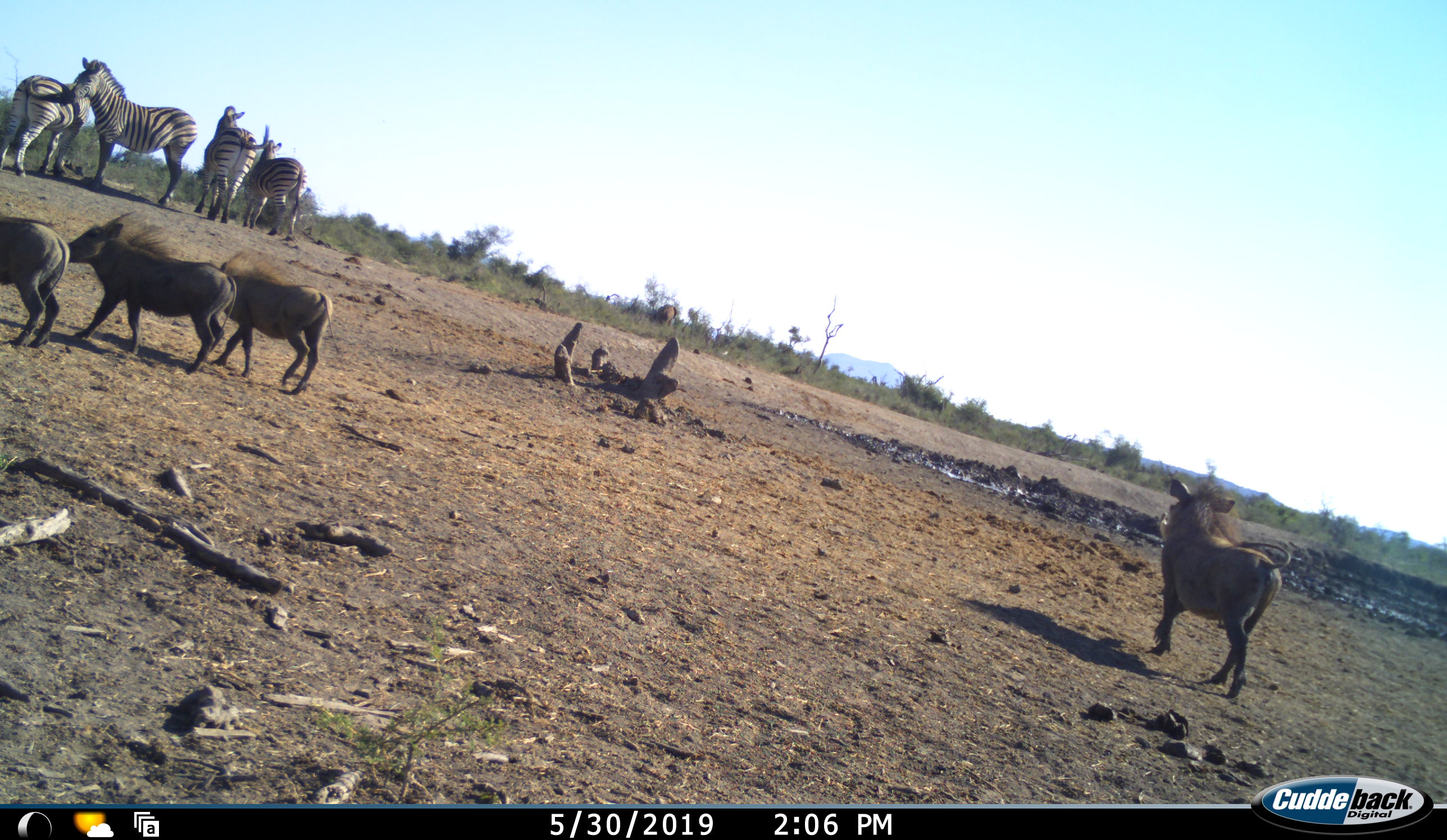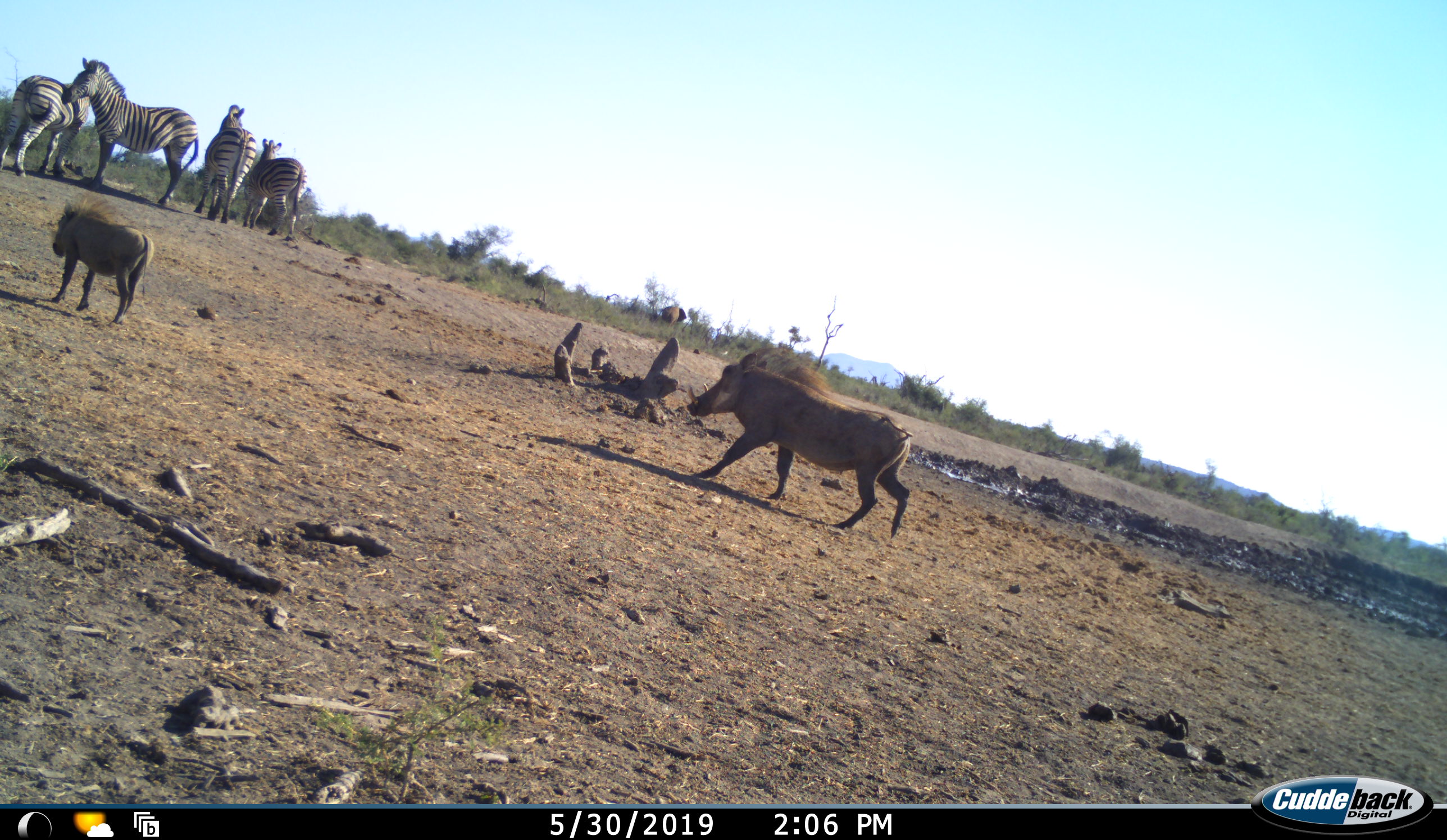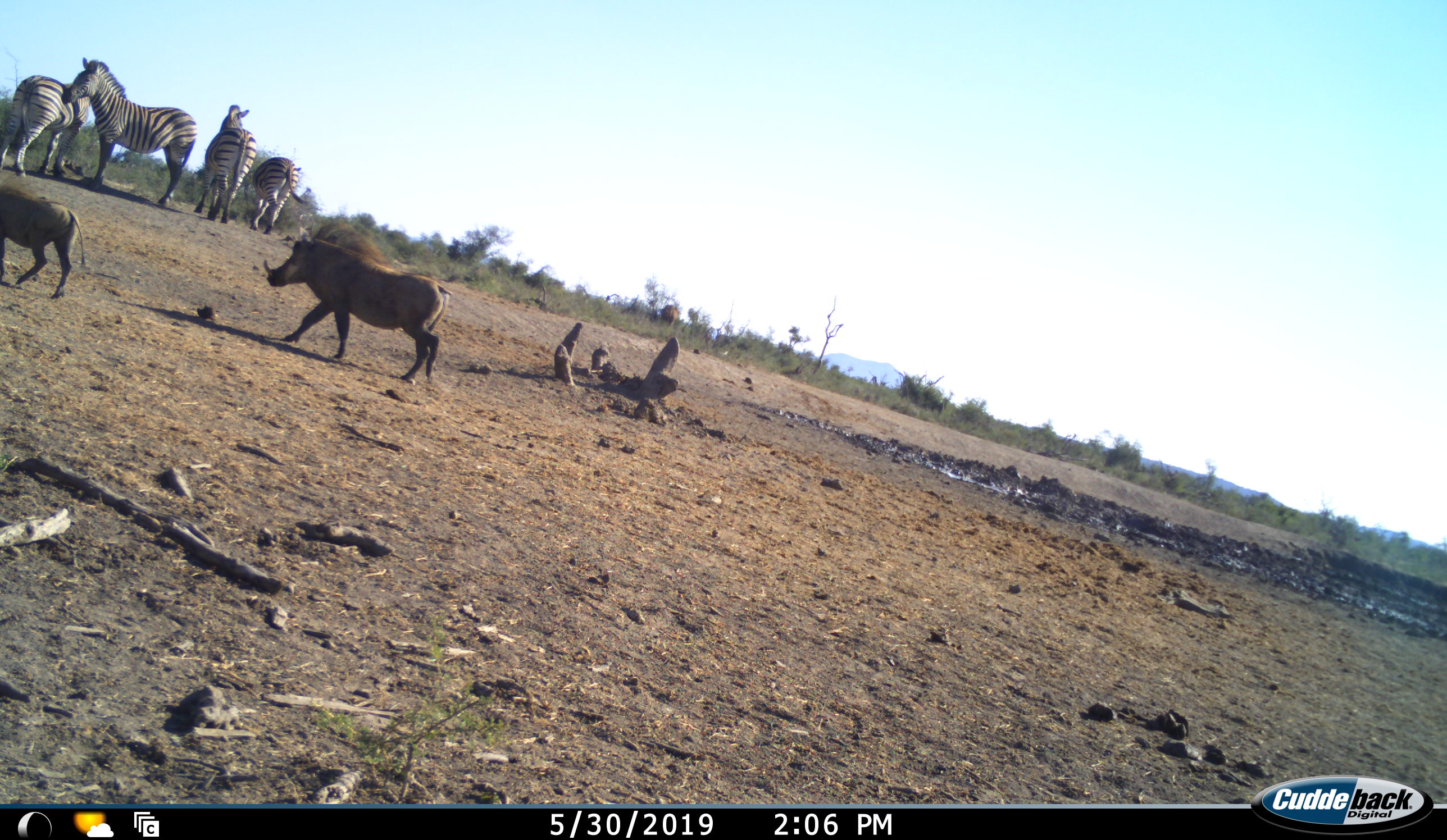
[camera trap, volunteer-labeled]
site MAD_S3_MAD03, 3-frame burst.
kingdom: Animalia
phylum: Chordata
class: Mammalia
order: Artiodactyla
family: Suidae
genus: Phacochoerus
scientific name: Phacochoerus africanus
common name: warthog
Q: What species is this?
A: Warthog (Phacochoerus africanus).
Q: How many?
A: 4.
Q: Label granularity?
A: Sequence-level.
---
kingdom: Animalia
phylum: Chordata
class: Mammalia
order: Perissodactyla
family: Equidae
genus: Equus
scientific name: Equus quagga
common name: plains zebra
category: zebraplains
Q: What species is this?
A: Zebraplains (plains zebra) (Equus quagga).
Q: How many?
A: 4.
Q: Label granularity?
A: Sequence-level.